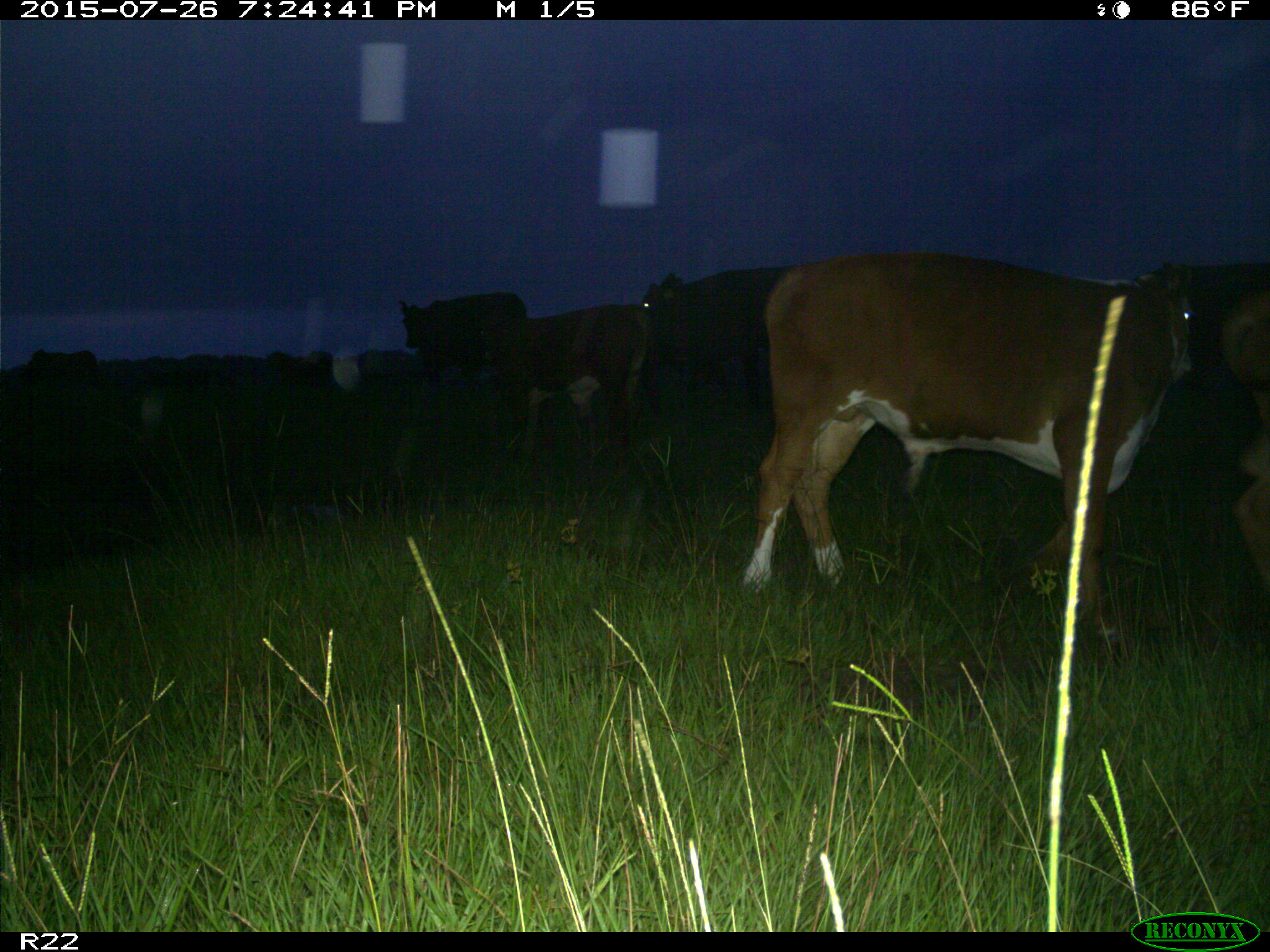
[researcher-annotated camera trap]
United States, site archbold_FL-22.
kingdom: Animalia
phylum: Chordata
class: Mammalia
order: Artiodactyla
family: Bovidae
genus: Bos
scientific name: Bos taurus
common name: domestic cow